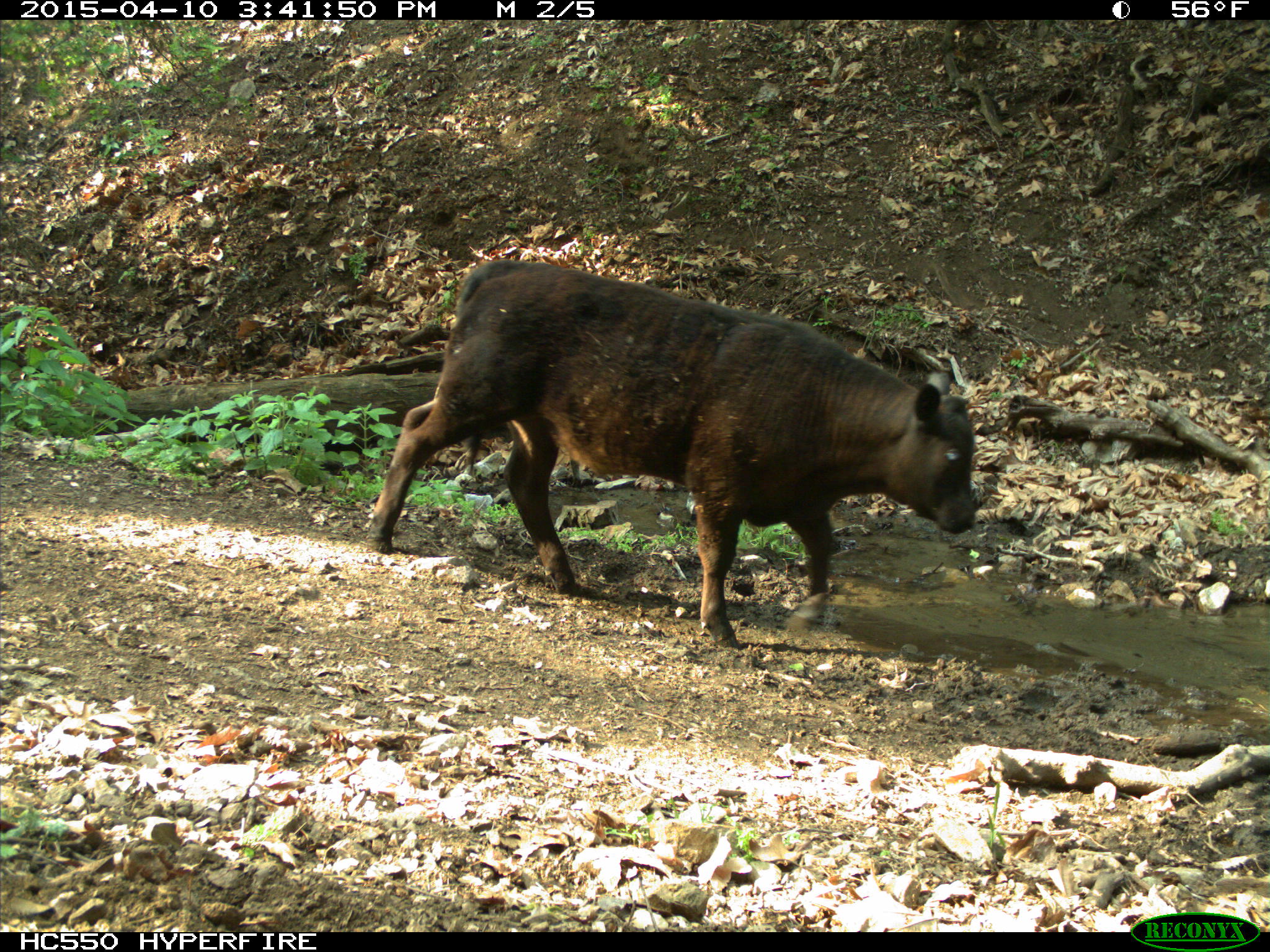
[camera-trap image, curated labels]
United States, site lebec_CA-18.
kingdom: Animalia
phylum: Chordata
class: Mammalia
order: Artiodactyla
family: Bovidae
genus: Bos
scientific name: Bos taurus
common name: domestic cow